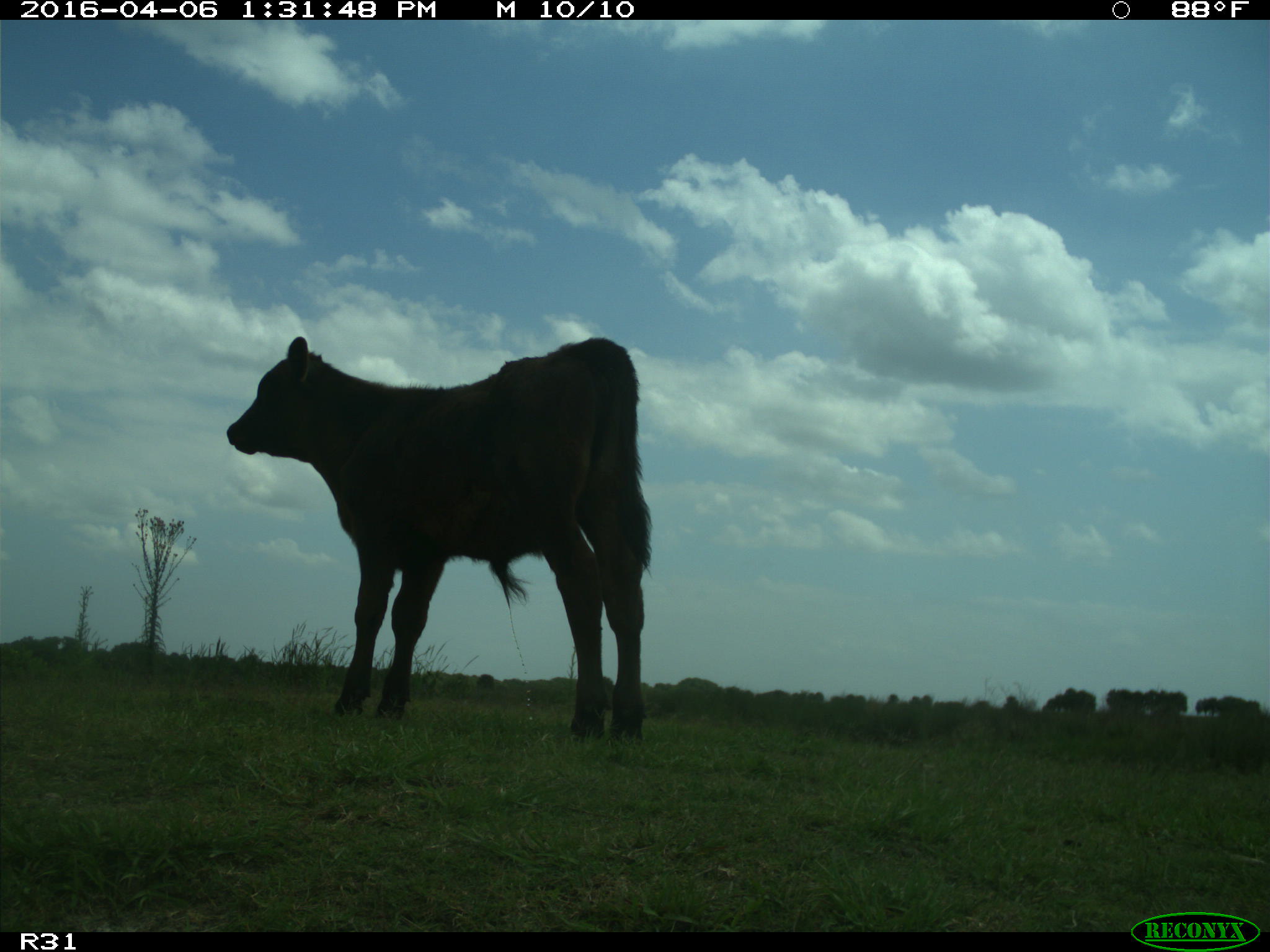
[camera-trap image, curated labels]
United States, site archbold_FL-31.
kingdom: Animalia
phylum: Chordata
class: Mammalia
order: Artiodactyla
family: Bovidae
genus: Bos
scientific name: Bos taurus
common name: domestic cow